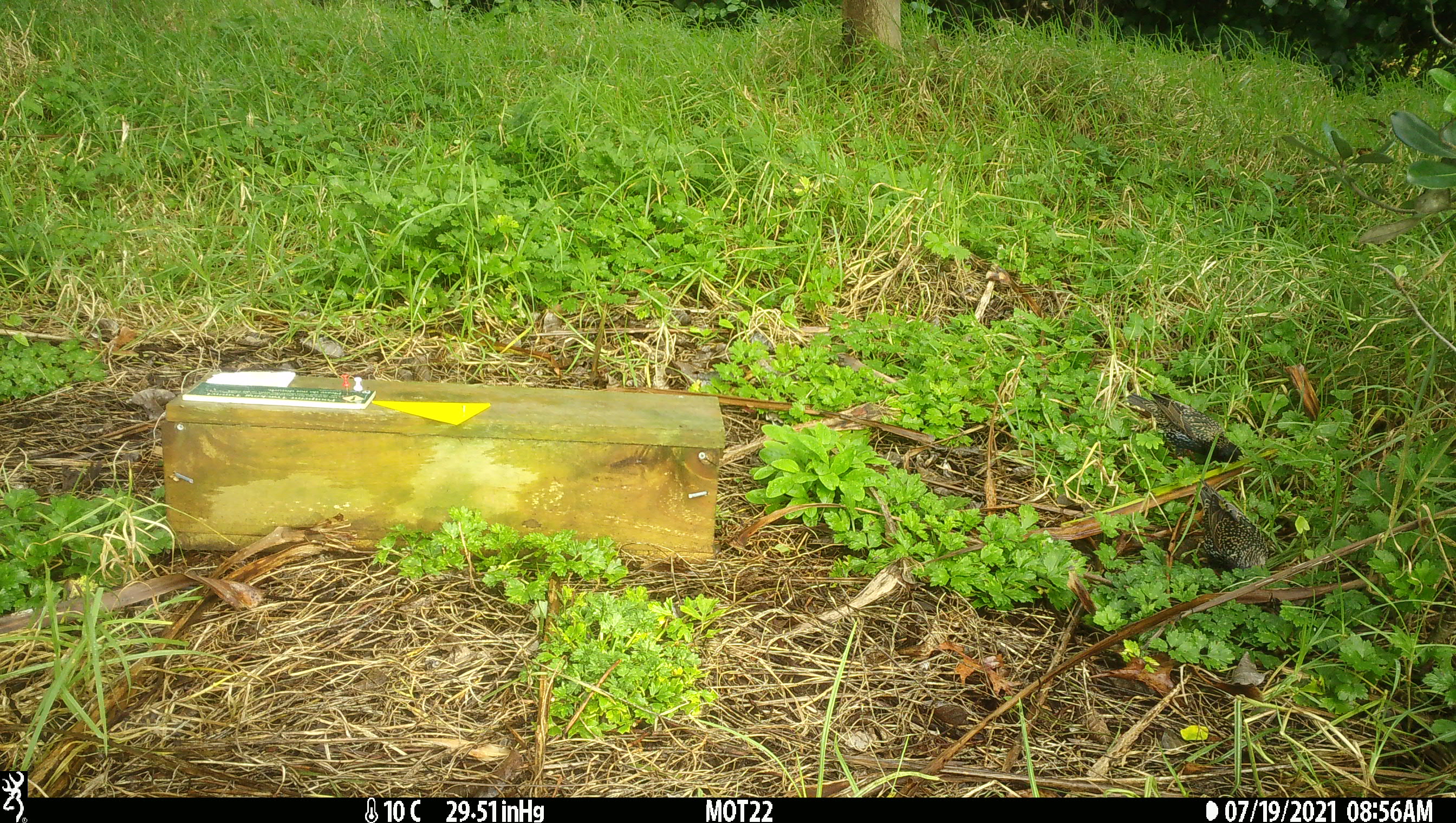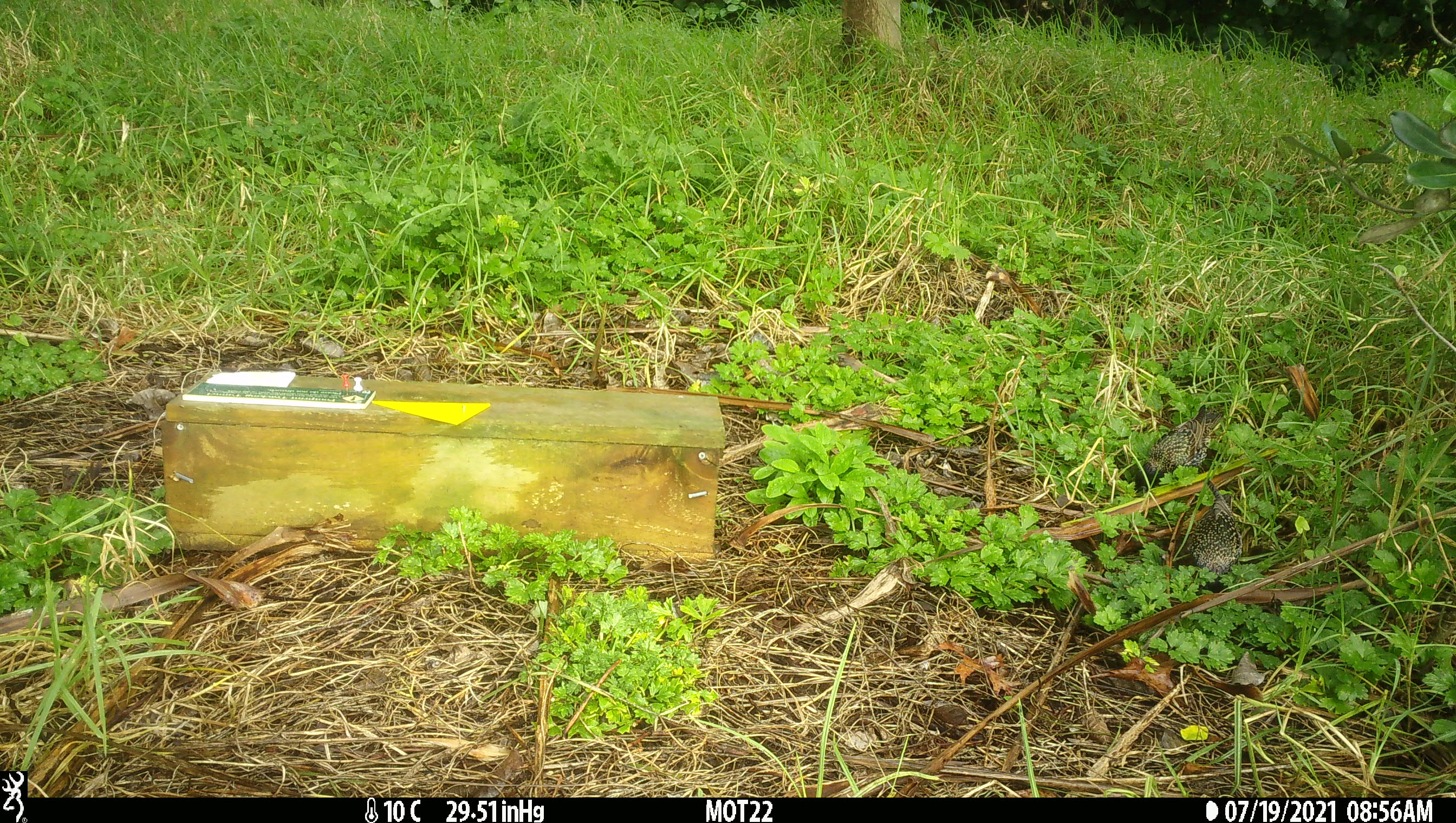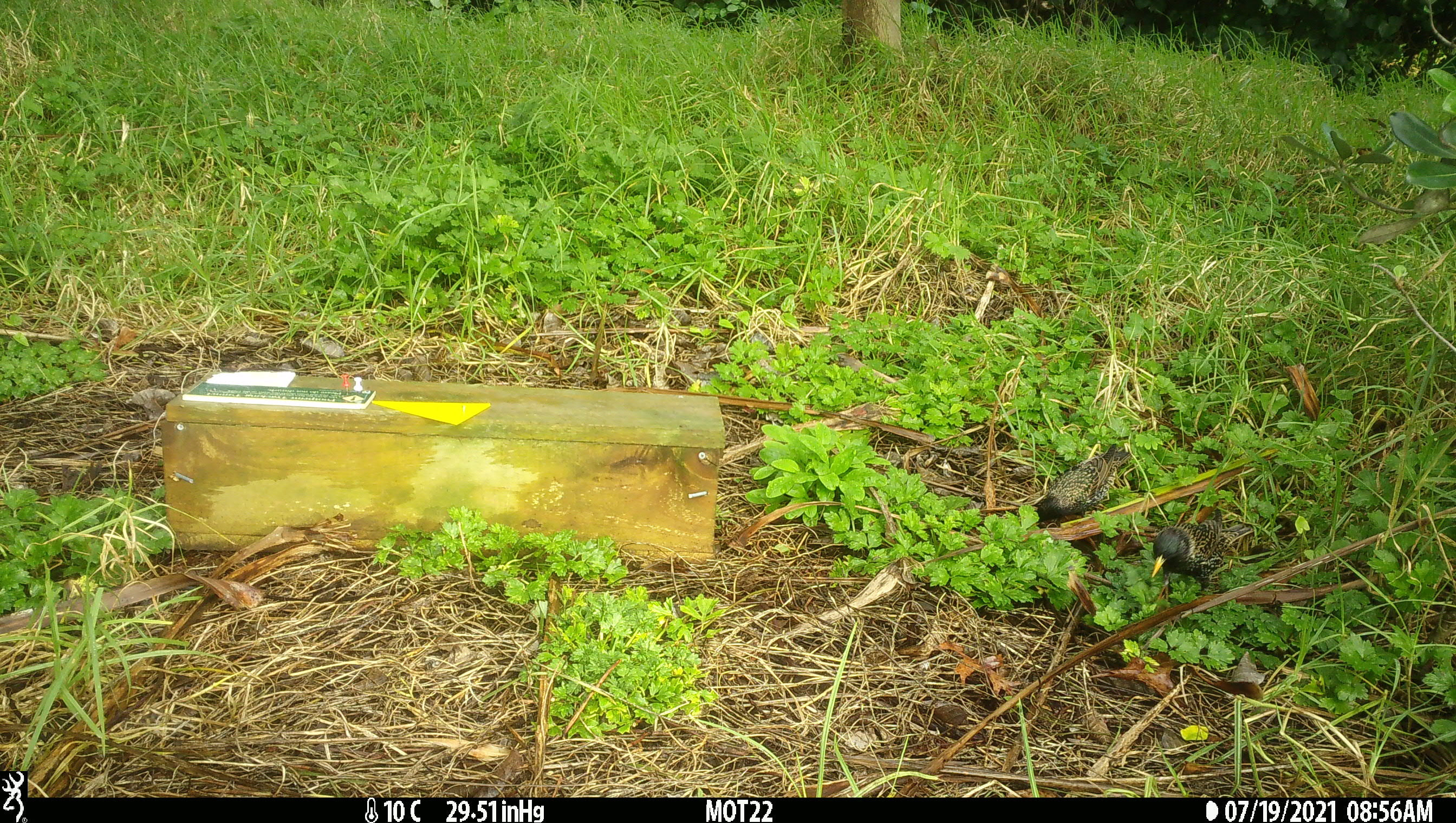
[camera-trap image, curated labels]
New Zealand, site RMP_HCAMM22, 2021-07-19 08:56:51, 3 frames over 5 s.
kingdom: Animalia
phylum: Chordata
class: Aves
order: Passeriformes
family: Sturnidae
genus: Sturnus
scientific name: Sturnus vulgaris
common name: european starling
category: starling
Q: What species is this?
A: Starling (european starling) (Sturnus vulgaris).